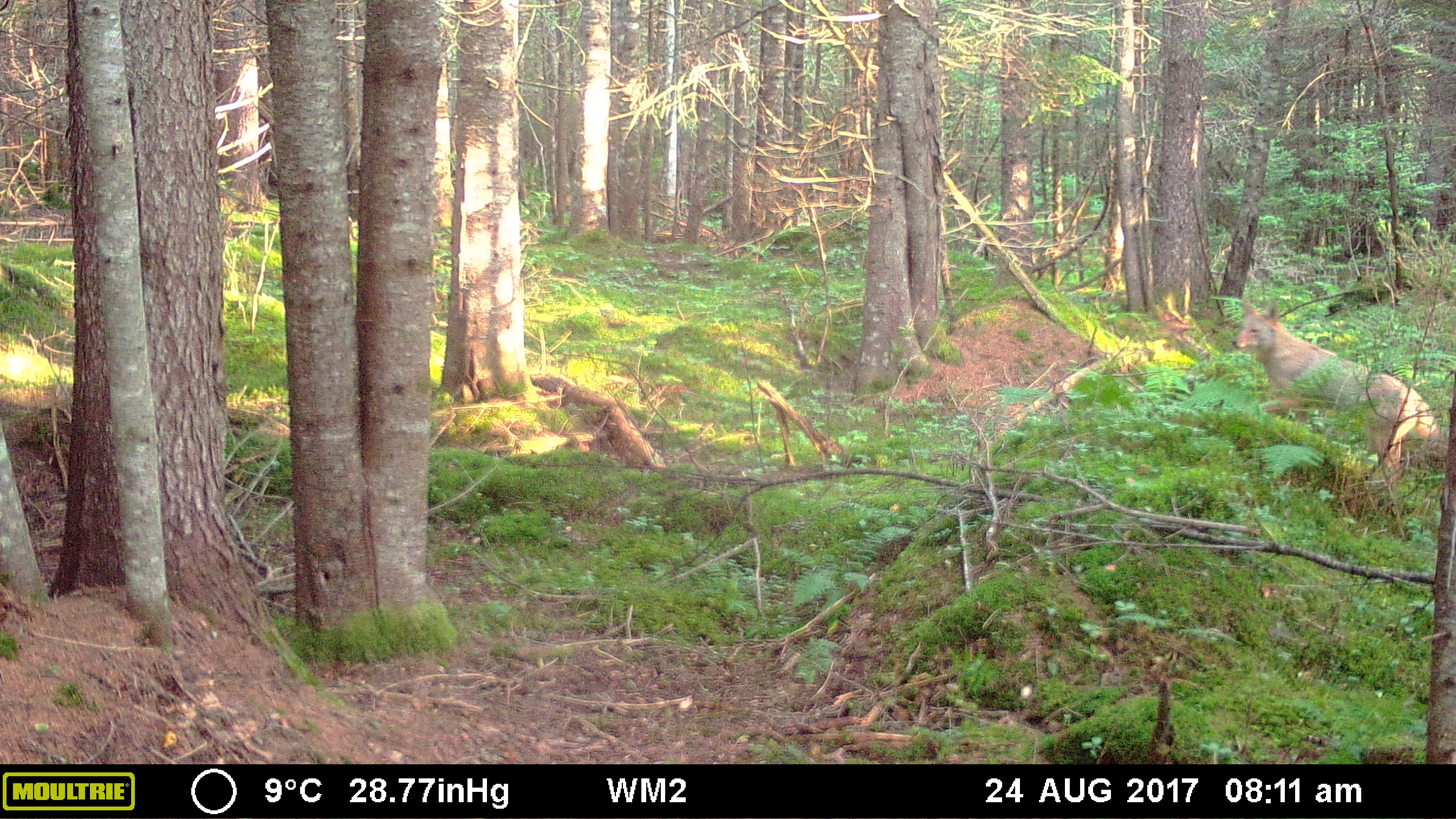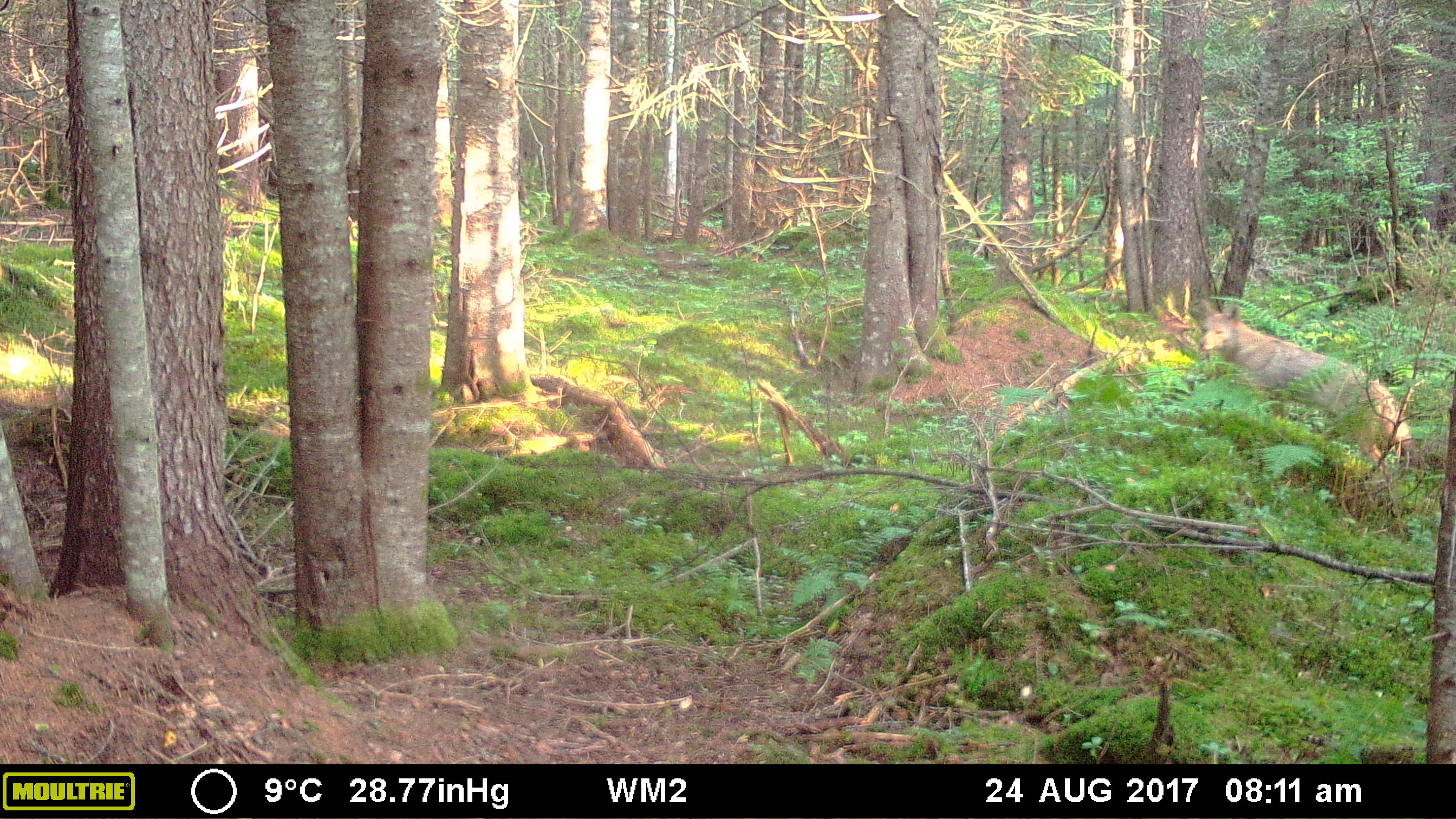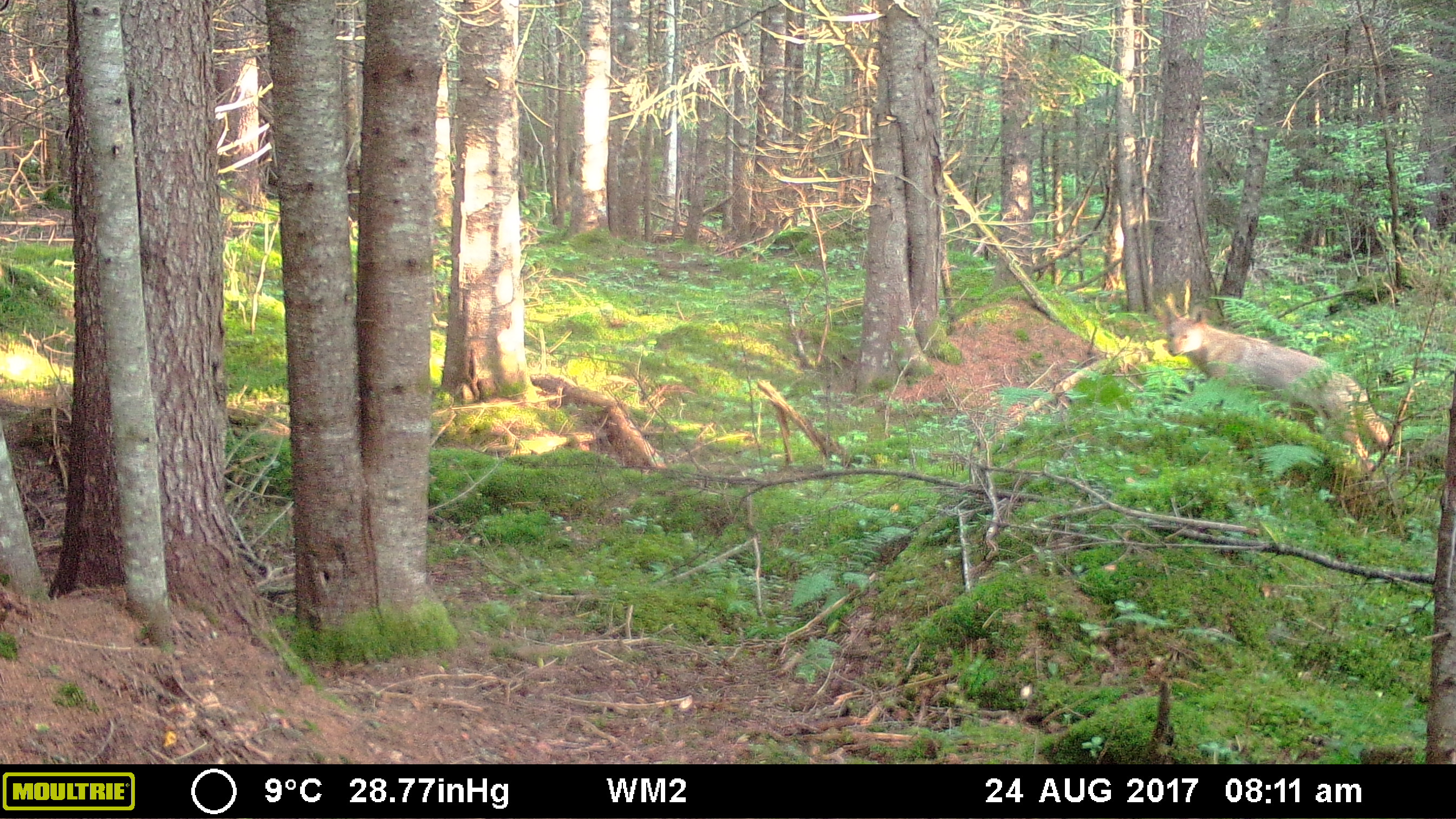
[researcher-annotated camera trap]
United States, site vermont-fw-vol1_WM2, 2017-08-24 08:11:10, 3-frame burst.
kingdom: Animalia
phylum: Chordata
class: Mammalia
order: Carnivora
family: Canidae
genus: Canis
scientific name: Canis latrans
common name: coyote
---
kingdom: Animalia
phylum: Chordata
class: Mammalia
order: Carnivora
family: Canidae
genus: Urocyon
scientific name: Urocyon cinereoargenteus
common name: gray fox